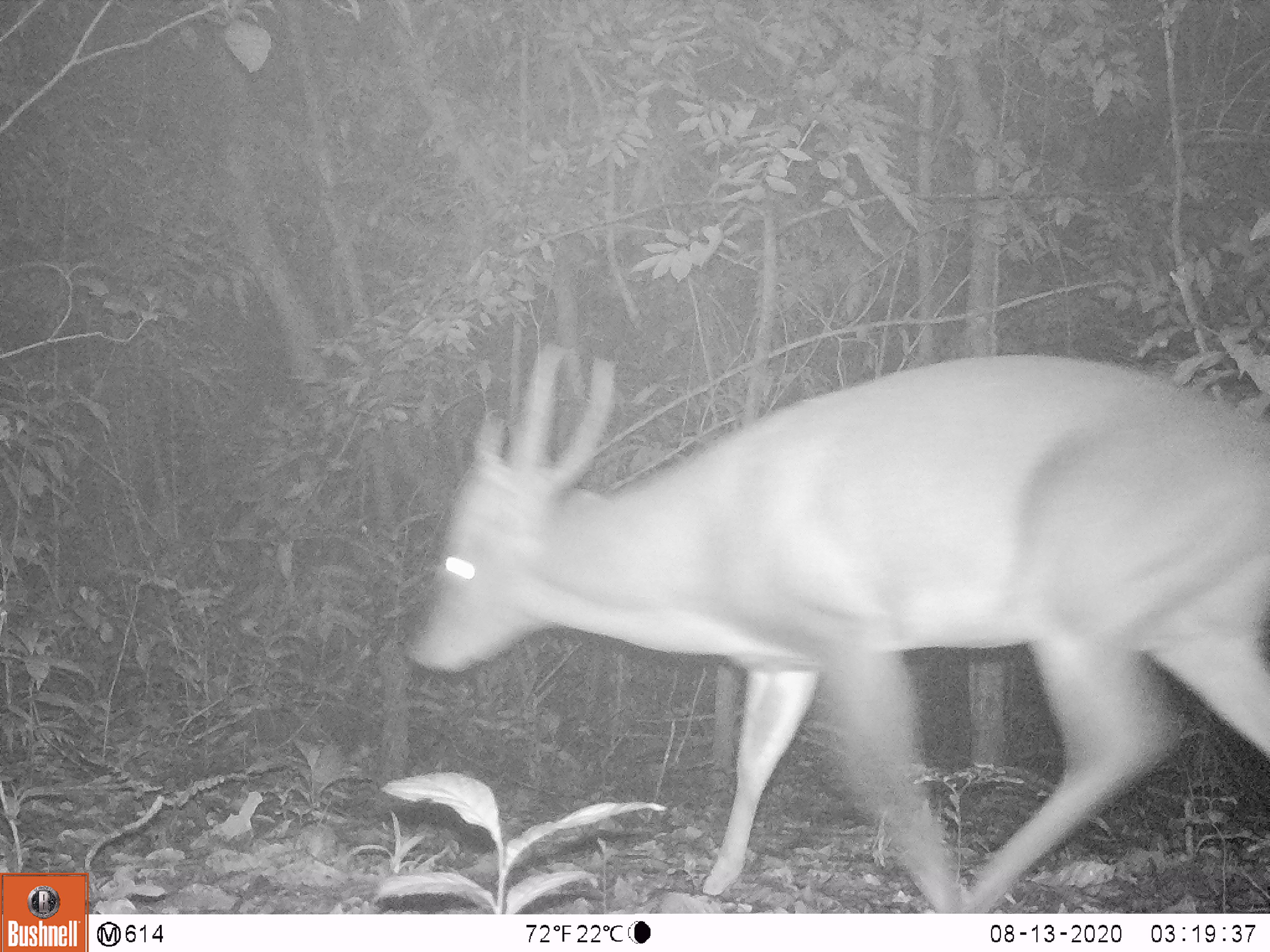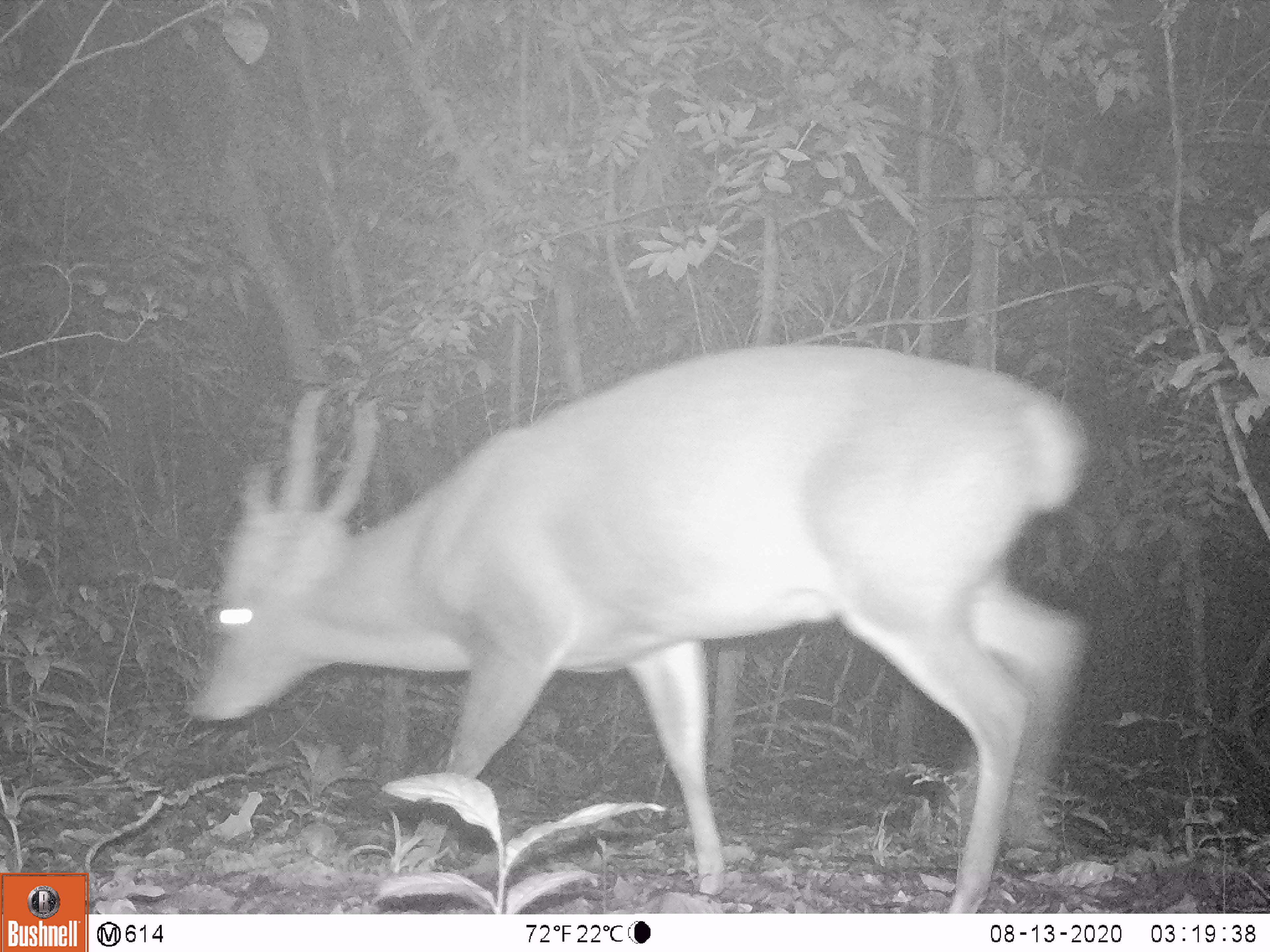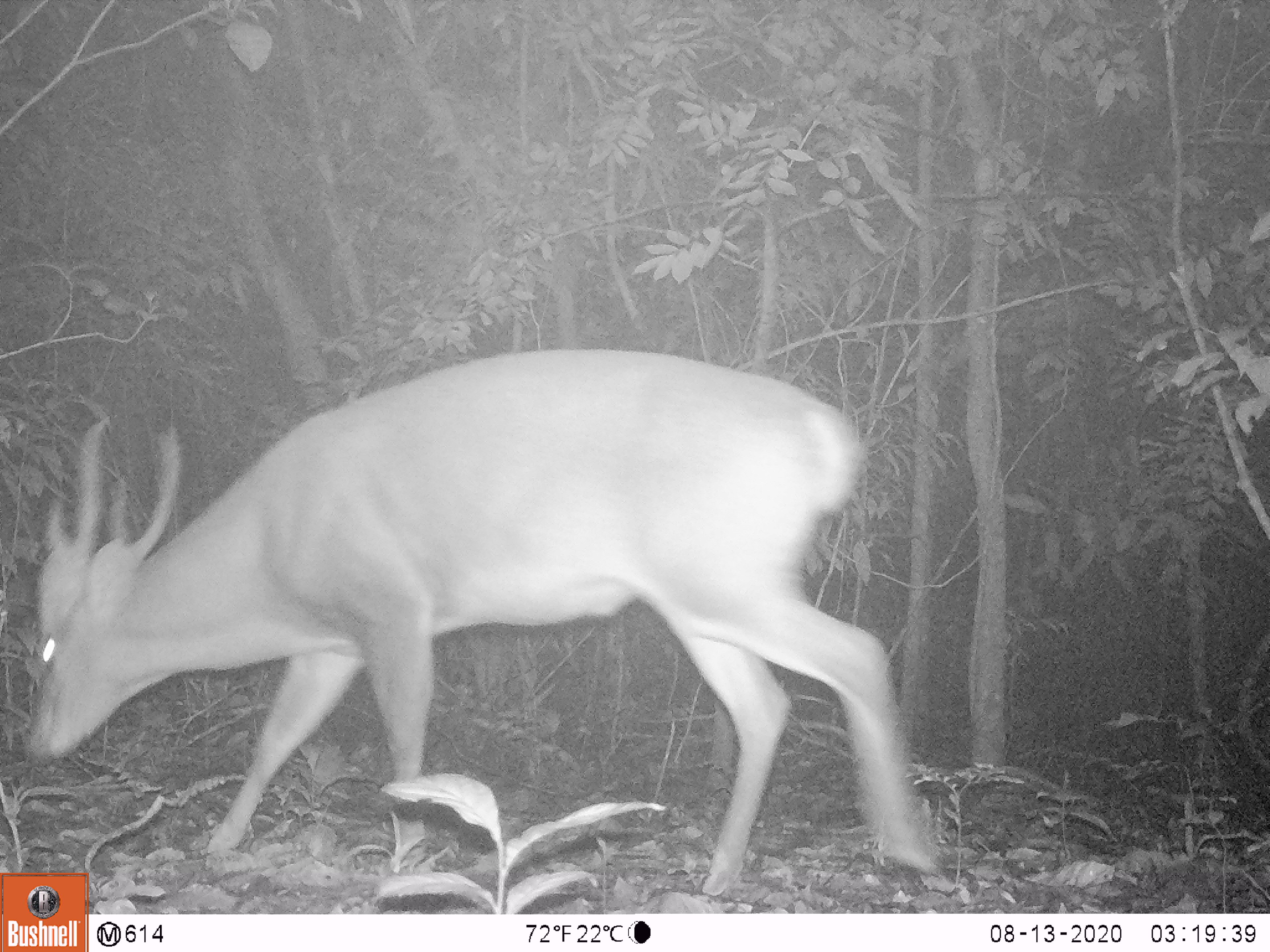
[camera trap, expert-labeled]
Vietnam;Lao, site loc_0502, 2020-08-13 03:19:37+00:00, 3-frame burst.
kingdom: Animalia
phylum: Chordata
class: Mammalia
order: Artiodactyla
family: Cervidae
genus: Muntiacus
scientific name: Muntiacus vuquangensis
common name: large-antlered muntjac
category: large antlered muntjac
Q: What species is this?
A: Large antlered muntjac (large-antlered muntjac) (Muntiacus vuquangensis).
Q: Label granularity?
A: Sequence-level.